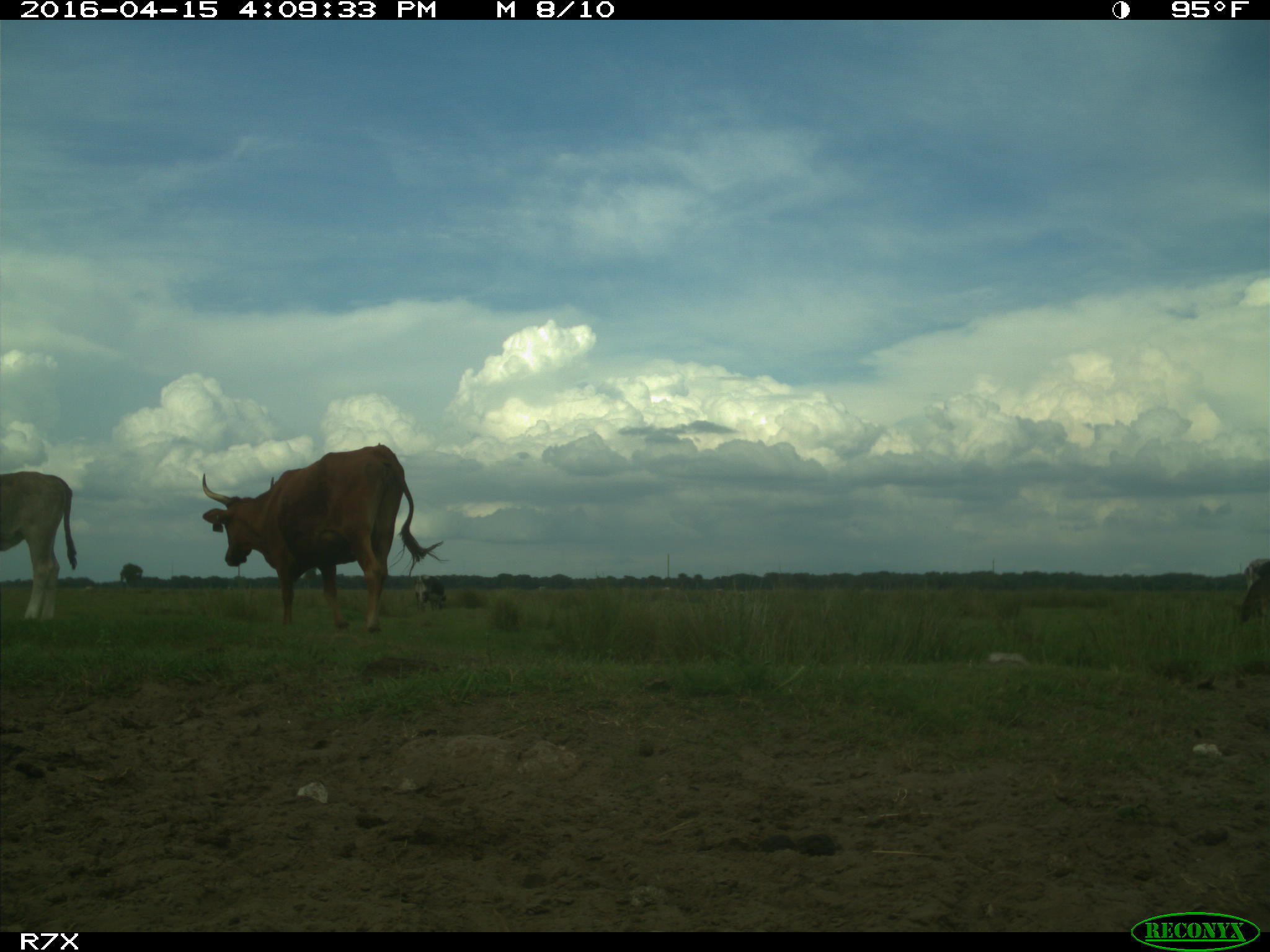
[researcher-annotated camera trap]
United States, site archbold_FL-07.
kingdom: Animalia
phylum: Chordata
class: Mammalia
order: Artiodactyla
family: Bovidae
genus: Bos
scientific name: Bos taurus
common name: domestic cow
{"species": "Bos taurus (domestic cow)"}